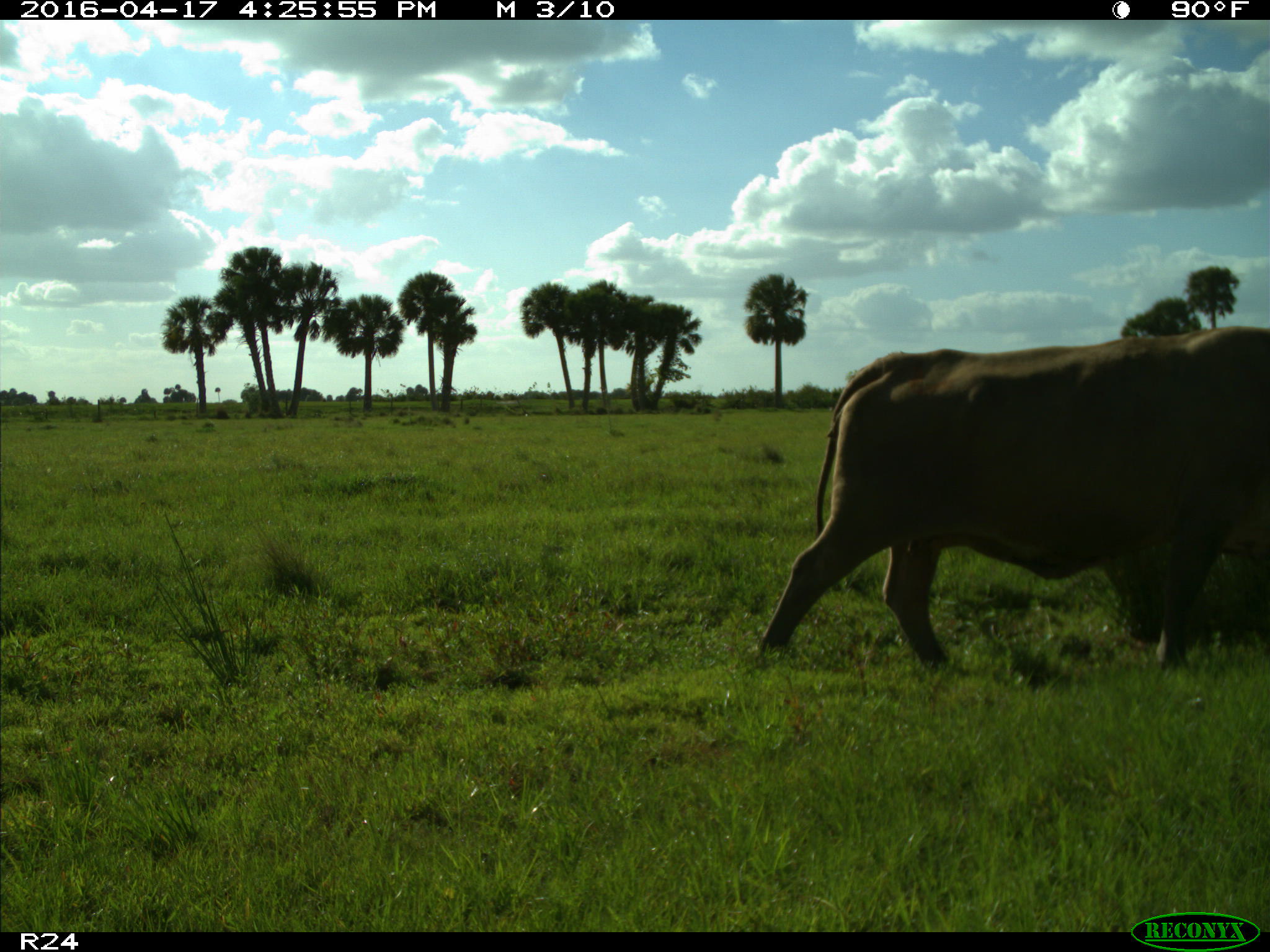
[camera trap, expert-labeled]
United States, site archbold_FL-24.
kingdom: Animalia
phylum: Chordata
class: Mammalia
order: Artiodactyla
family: Bovidae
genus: Bos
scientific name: Bos taurus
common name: domestic cow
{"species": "Bos taurus (domestic cow)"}